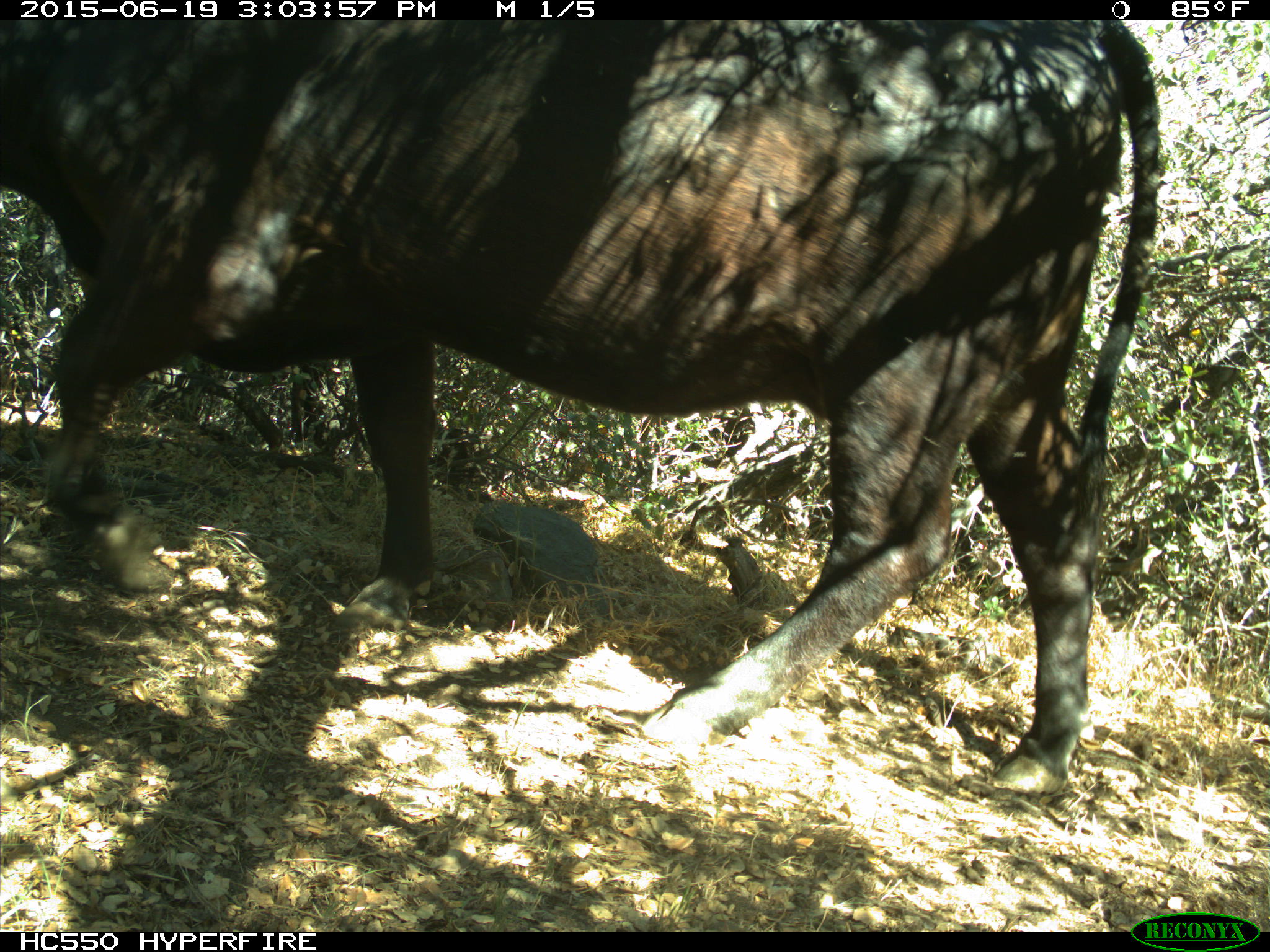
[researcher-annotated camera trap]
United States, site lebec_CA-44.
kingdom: Animalia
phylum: Chordata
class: Mammalia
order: Artiodactyla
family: Bovidae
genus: Bos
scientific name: Bos taurus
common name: domestic cow